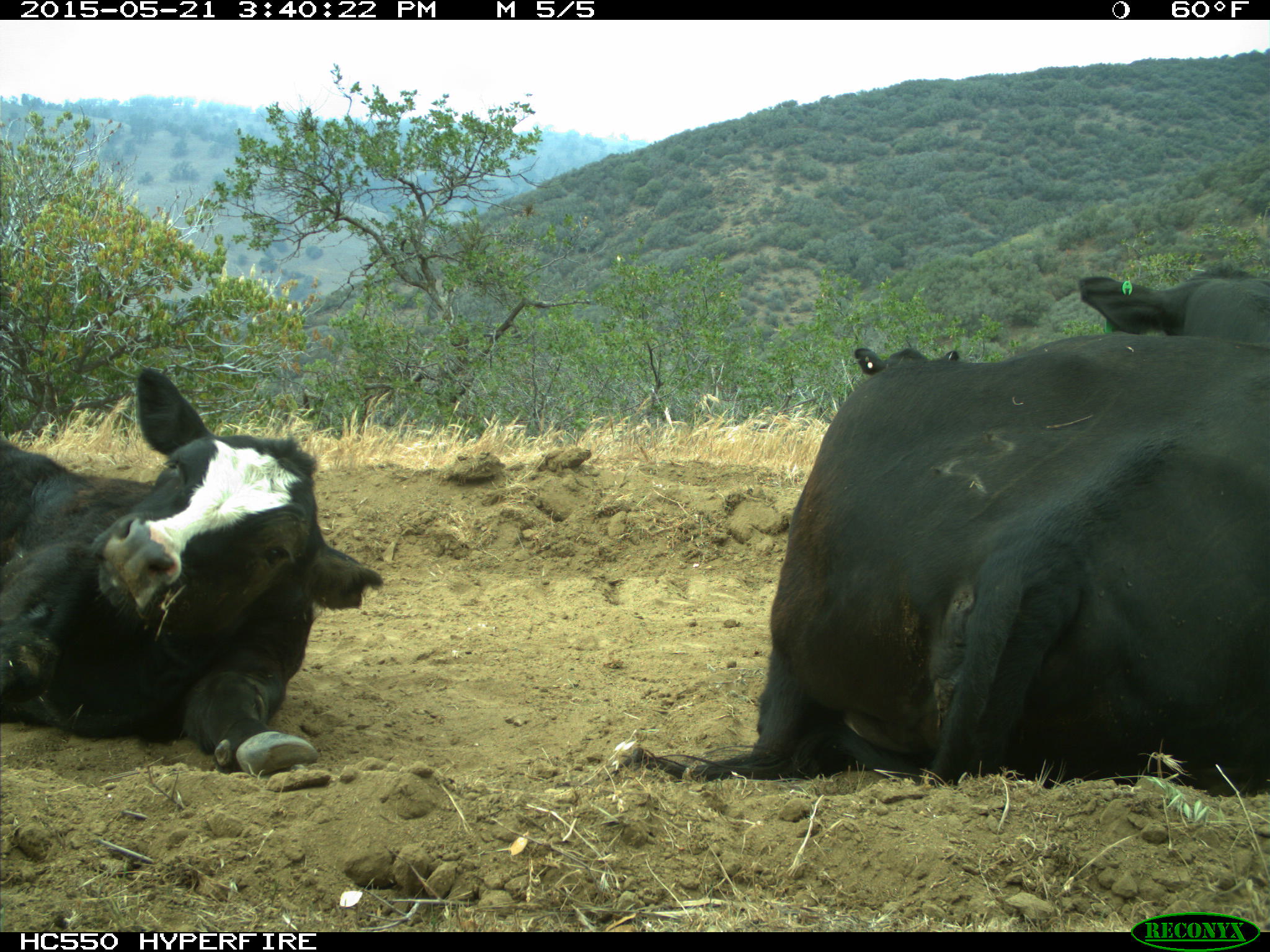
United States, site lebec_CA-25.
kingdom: Animalia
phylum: Chordata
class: Mammalia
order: Artiodactyla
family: Bovidae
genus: Bos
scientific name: Bos taurus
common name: domestic cow